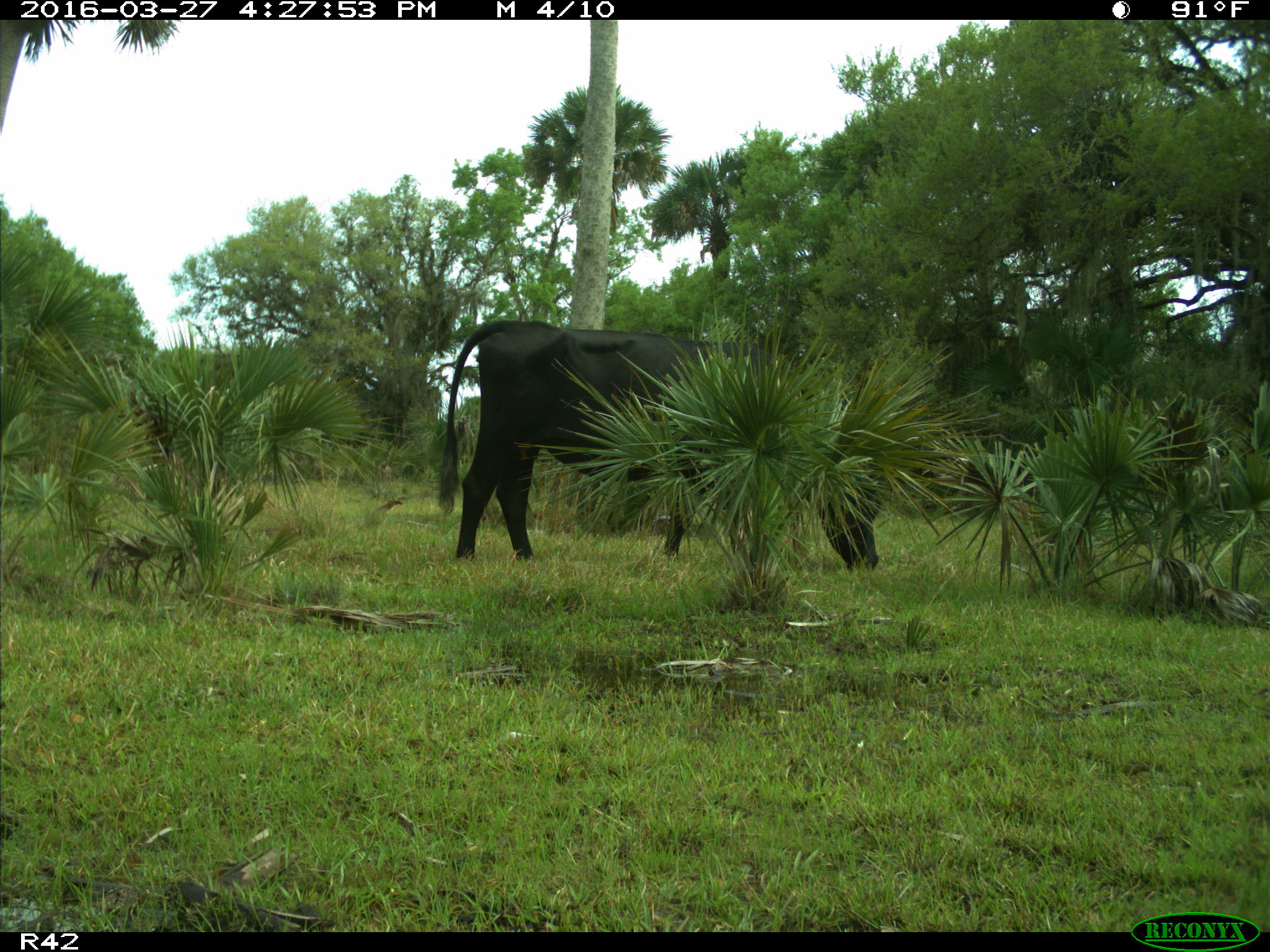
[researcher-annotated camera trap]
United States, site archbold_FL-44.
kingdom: Animalia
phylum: Chordata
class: Mammalia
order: Artiodactyla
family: Bovidae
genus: Bos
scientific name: Bos taurus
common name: domestic cow